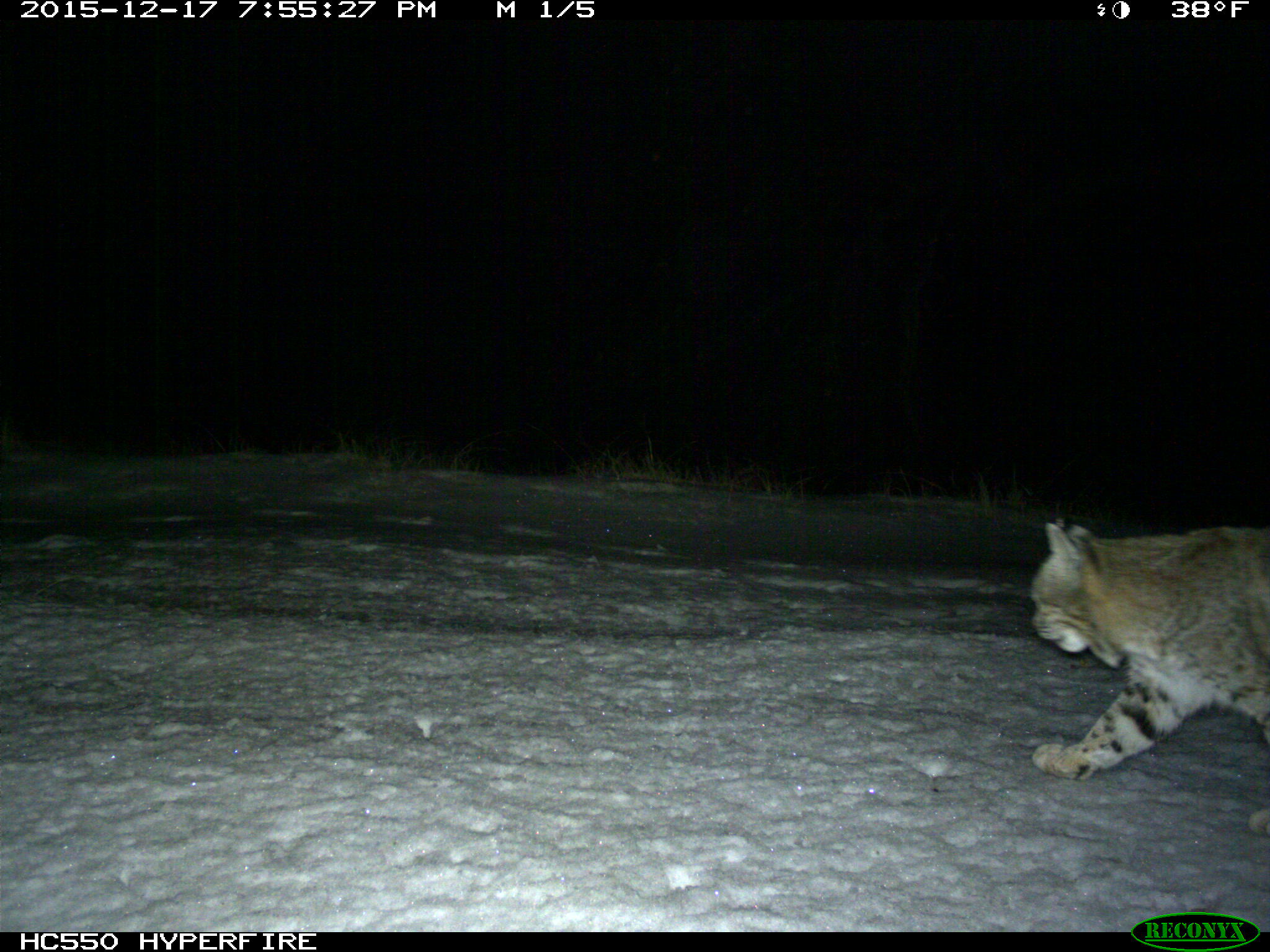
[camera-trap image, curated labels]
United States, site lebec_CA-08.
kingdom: Animalia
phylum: Chordata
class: Mammalia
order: Carnivora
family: Felidae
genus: Lynx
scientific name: Lynx rufus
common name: bobcat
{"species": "Lynx rufus (bobcat)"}